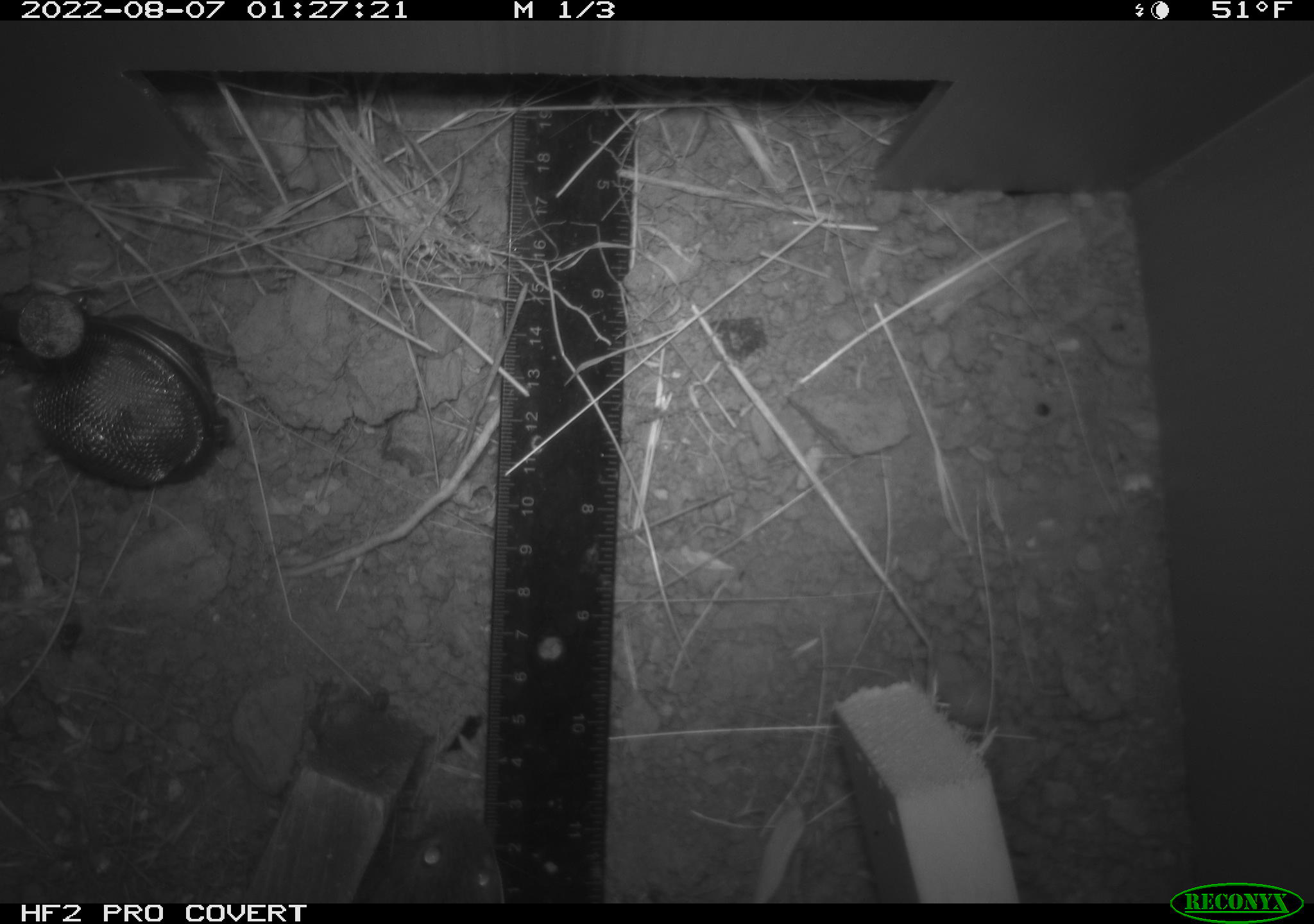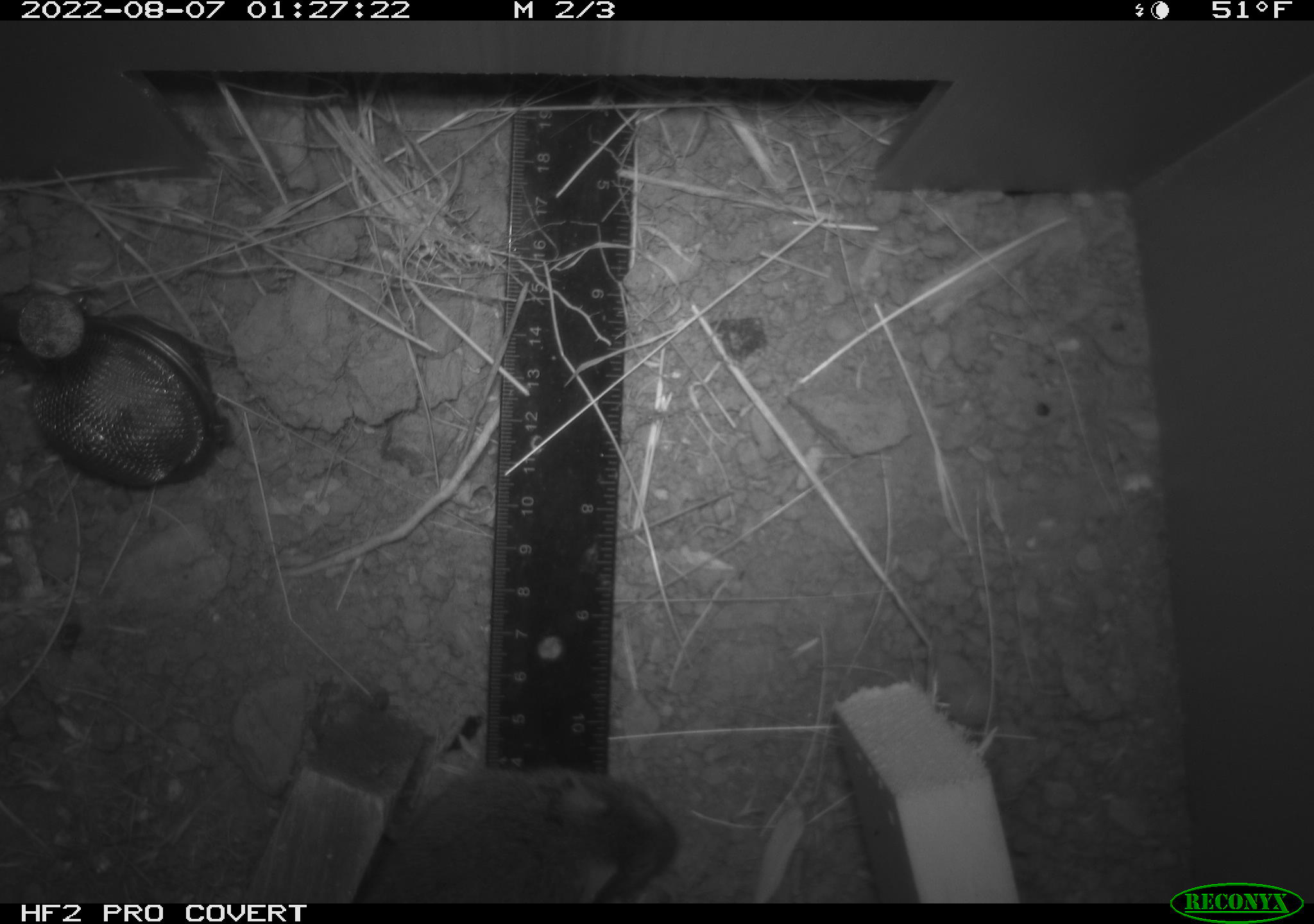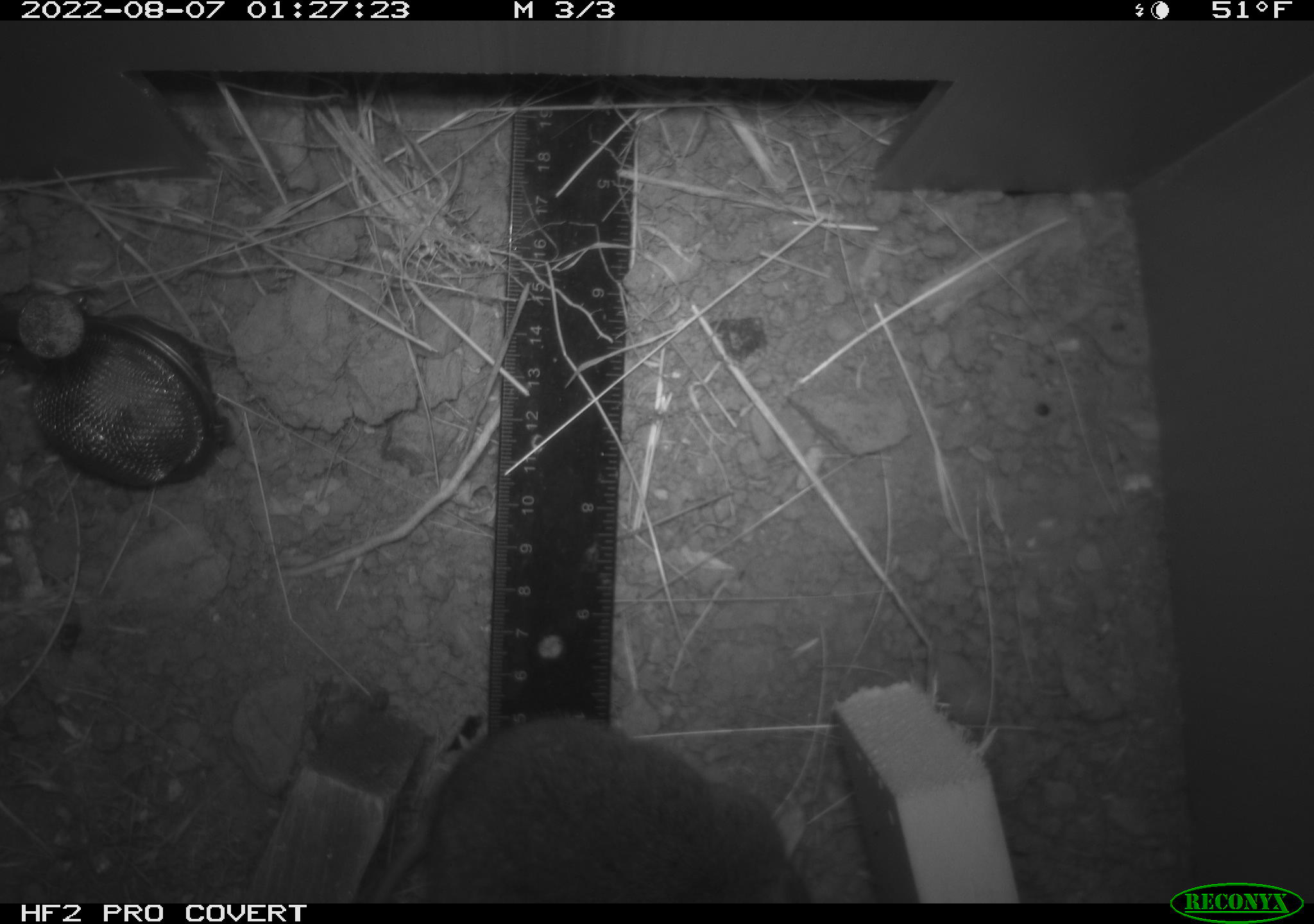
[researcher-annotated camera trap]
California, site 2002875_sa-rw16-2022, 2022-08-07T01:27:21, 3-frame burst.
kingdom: Animalia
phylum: Chordata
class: Mammalia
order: Rodentia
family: Cricetidae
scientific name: Arvicolinae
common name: voles, lemmings, and muskrats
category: arvicolinae subfamily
Arvicolinae subfamily (voles, lemmings, and muskrats) (Arvicolinae).